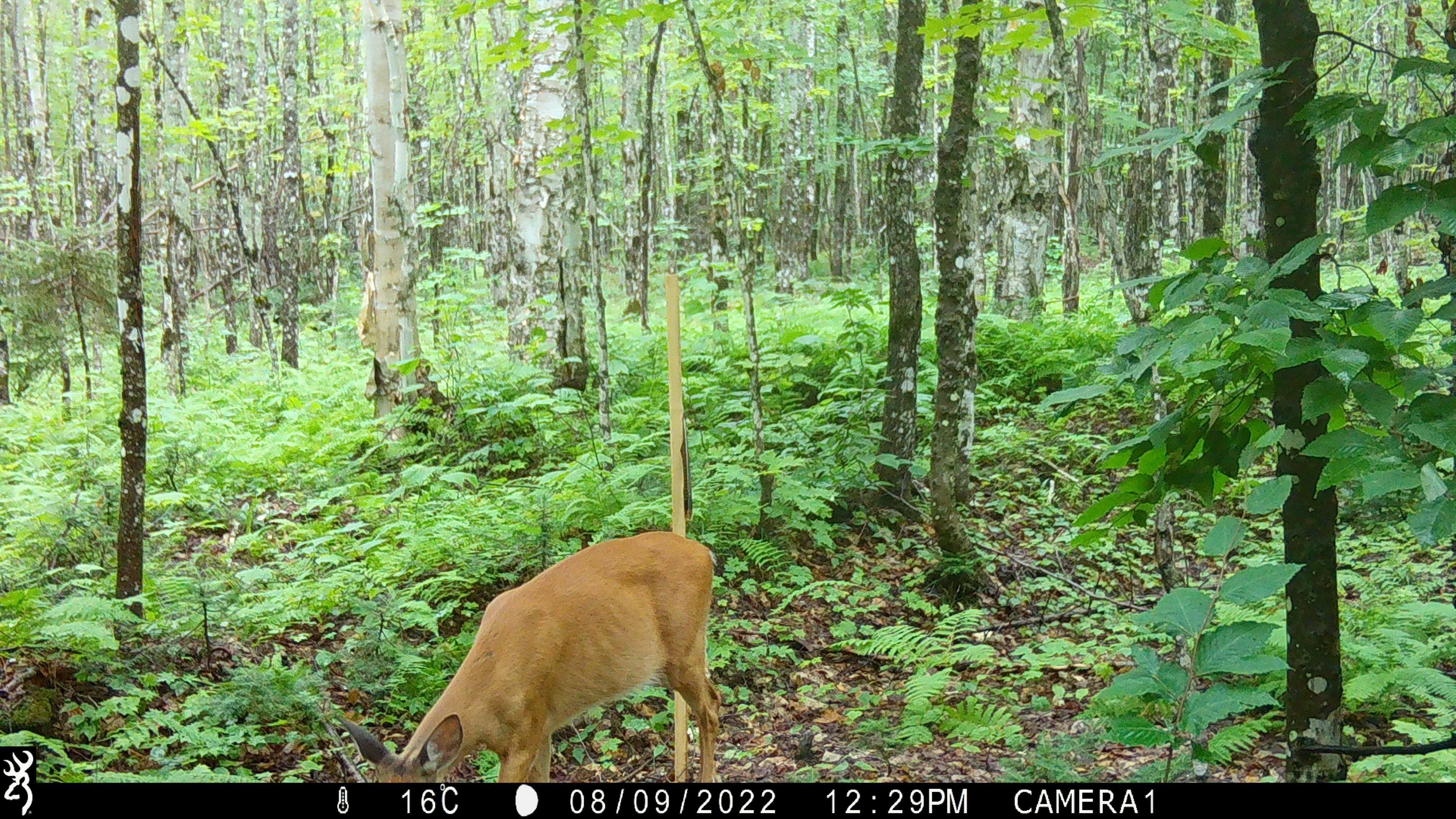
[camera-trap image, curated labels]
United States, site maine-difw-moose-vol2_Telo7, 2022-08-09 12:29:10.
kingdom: Animalia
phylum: Chordata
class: Mammalia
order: Artiodactyla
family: Cervidae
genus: Odocoileus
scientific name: Odocoileus virginianus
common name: white-tailed deer